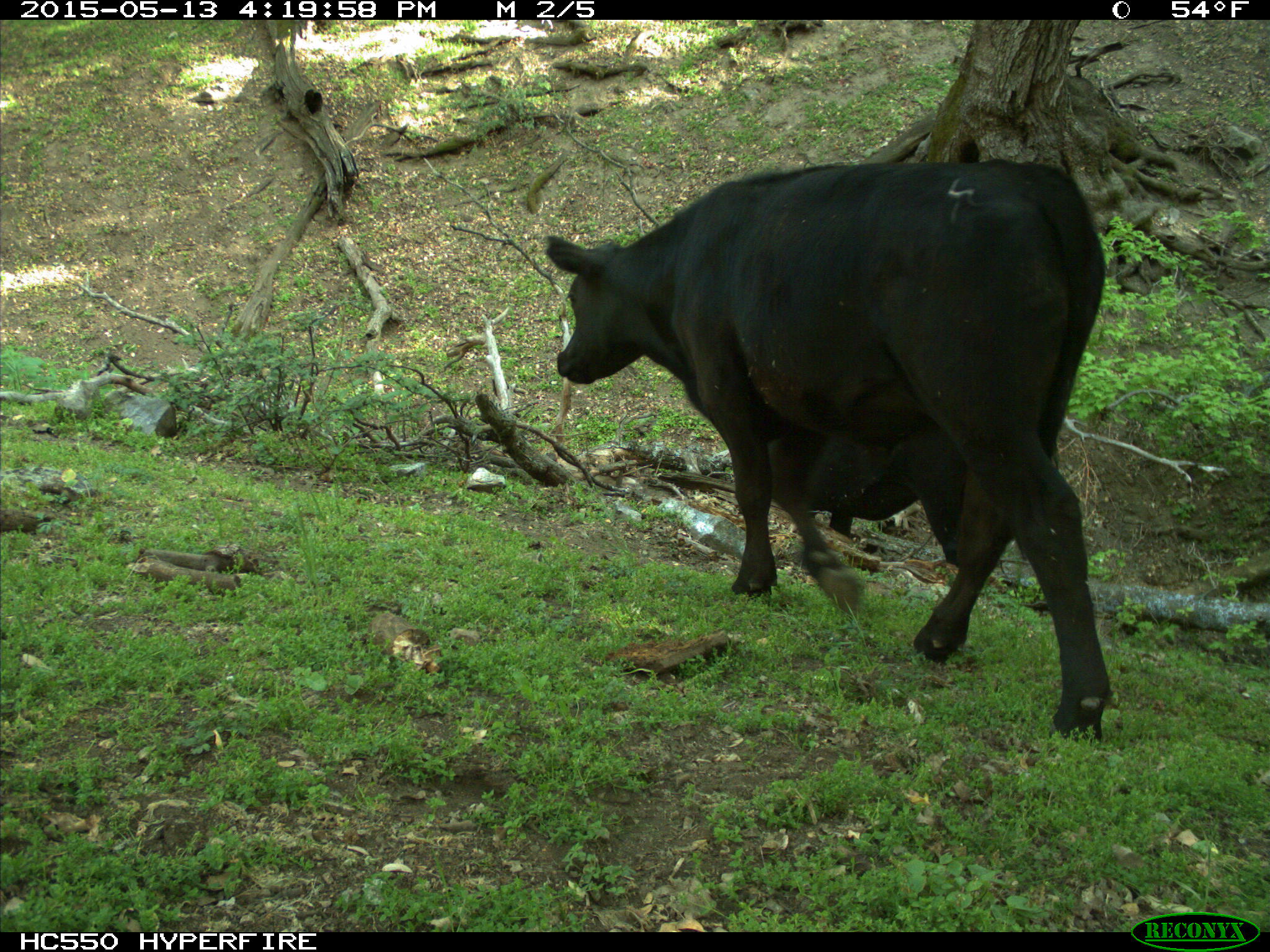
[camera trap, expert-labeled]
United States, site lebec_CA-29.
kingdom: Animalia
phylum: Chordata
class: Mammalia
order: Artiodactyla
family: Bovidae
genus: Bos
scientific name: Bos taurus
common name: domestic cow